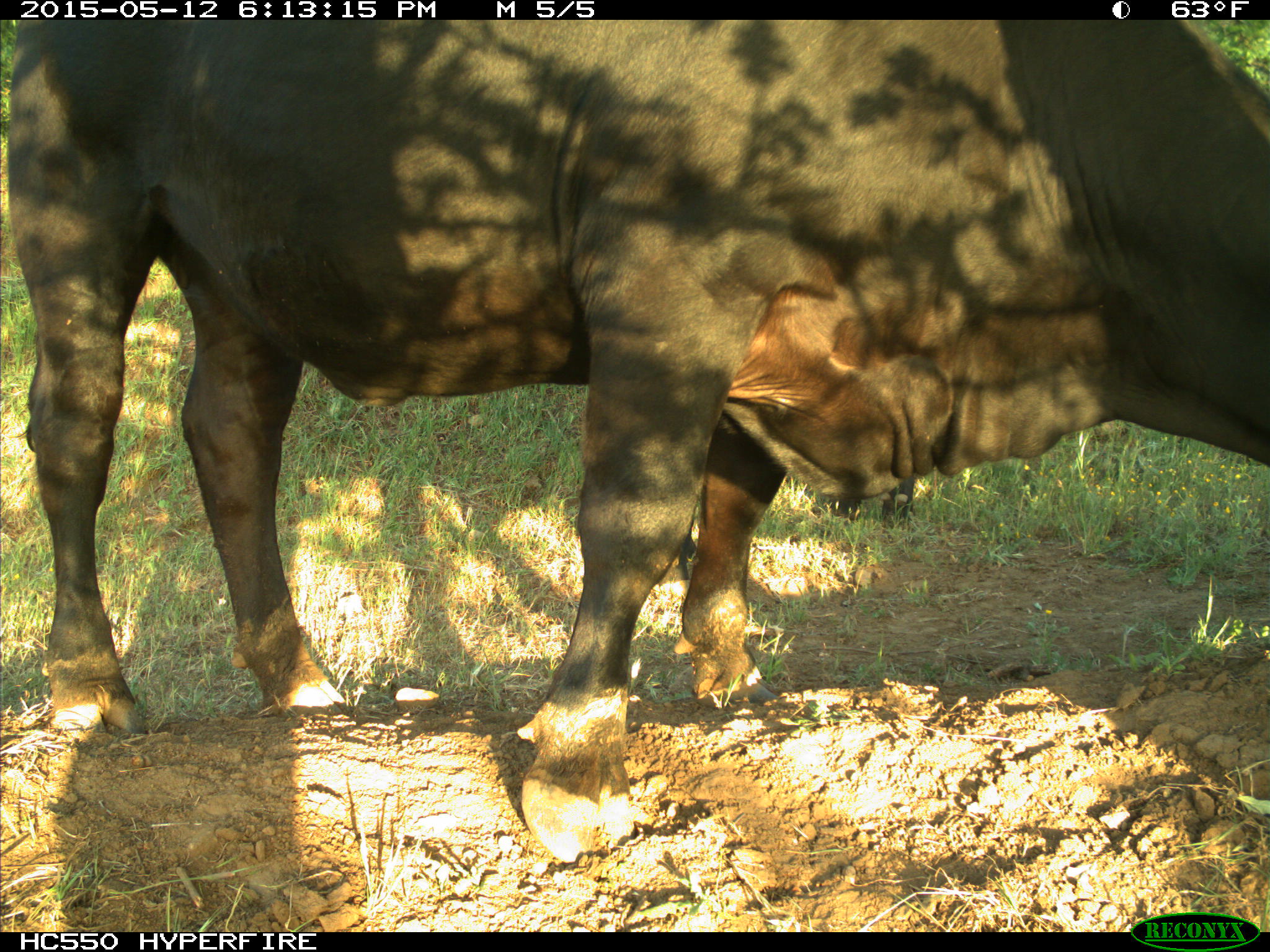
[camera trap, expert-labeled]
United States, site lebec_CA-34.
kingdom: Animalia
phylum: Chordata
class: Mammalia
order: Artiodactyla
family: Bovidae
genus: Bos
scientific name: Bos taurus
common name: domestic cow